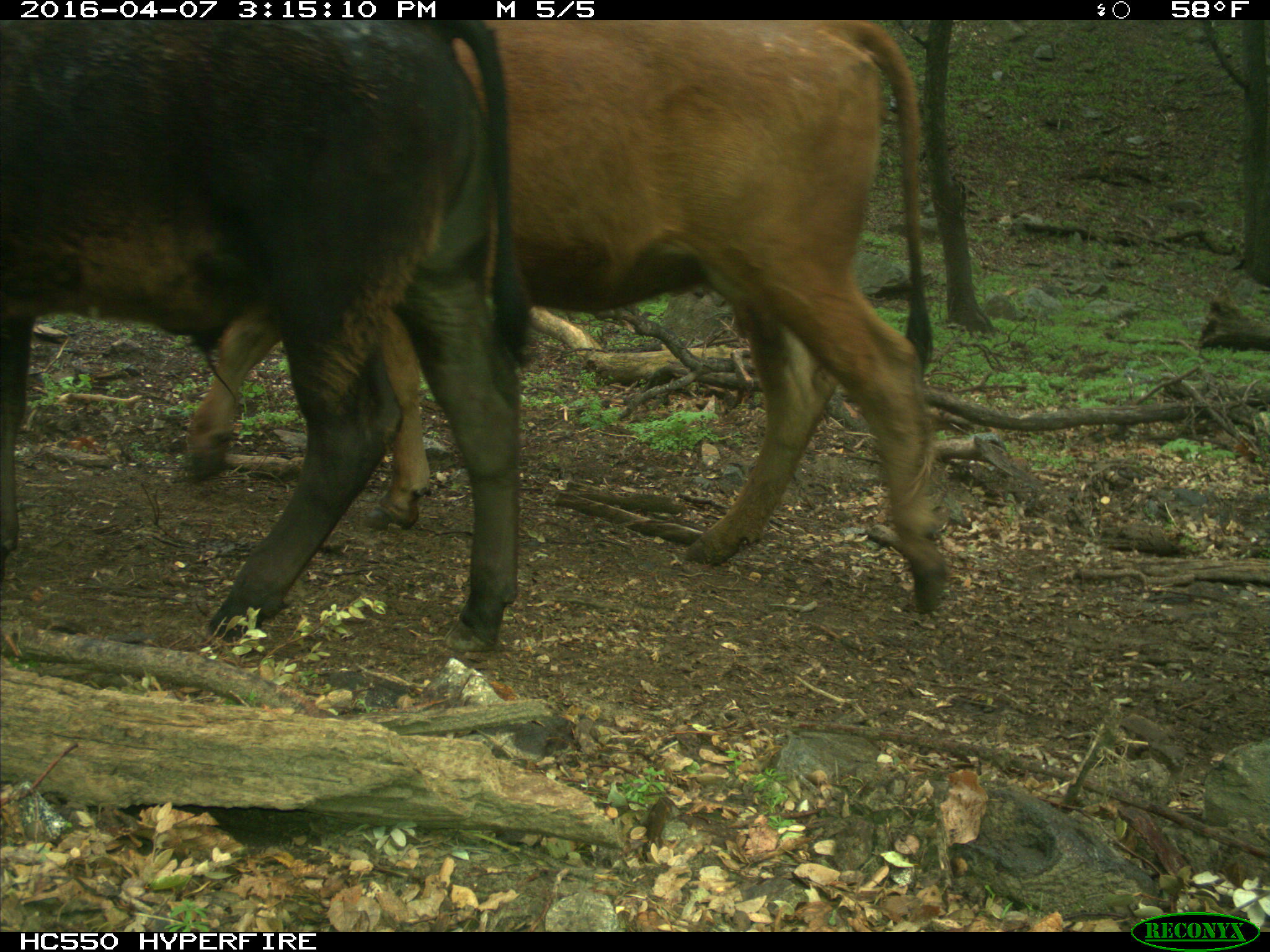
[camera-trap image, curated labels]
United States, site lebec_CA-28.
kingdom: Animalia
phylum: Chordata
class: Mammalia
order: Artiodactyla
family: Bovidae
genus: Bos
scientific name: Bos taurus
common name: domestic cow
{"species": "Bos taurus (domestic cow)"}